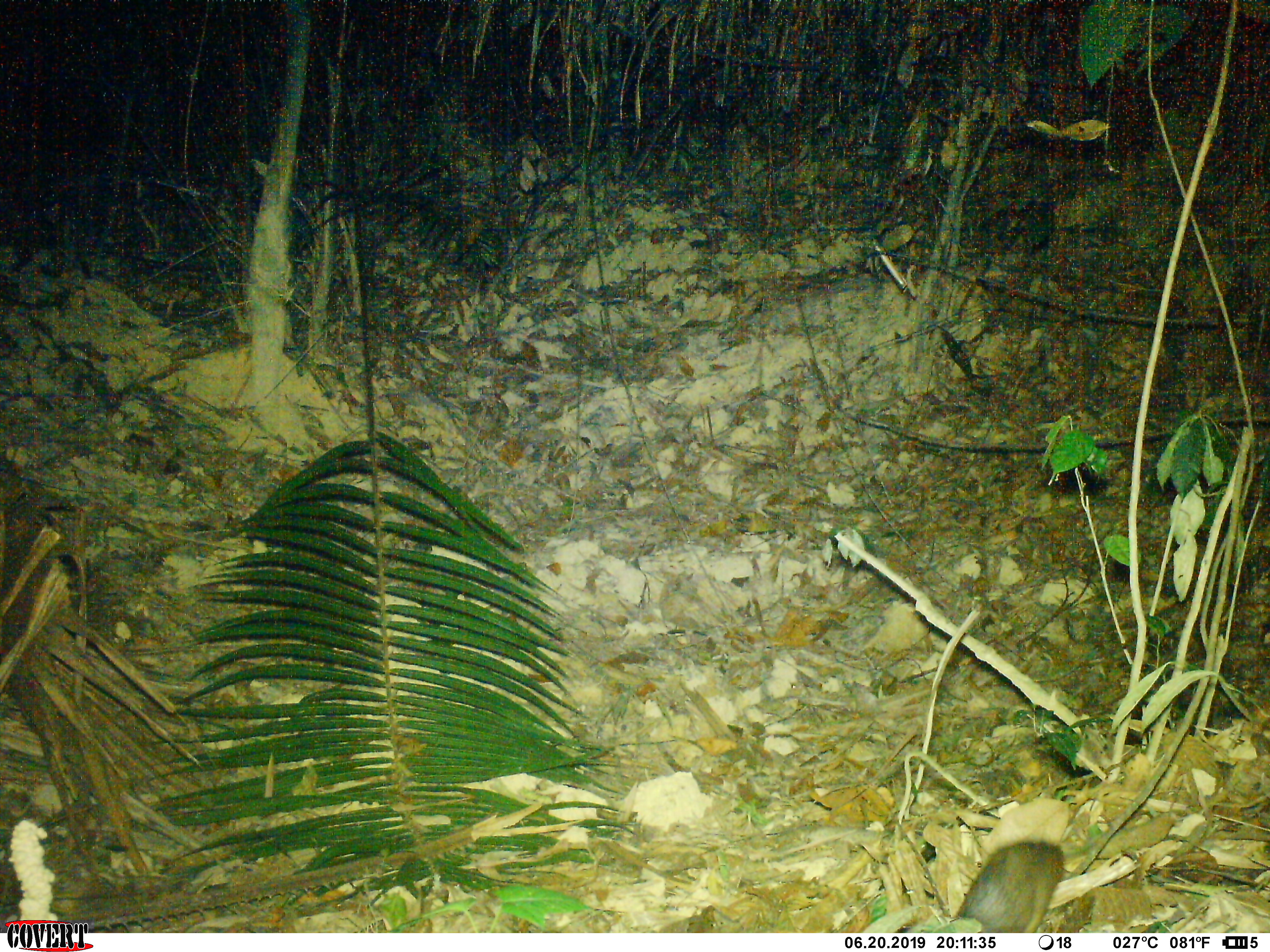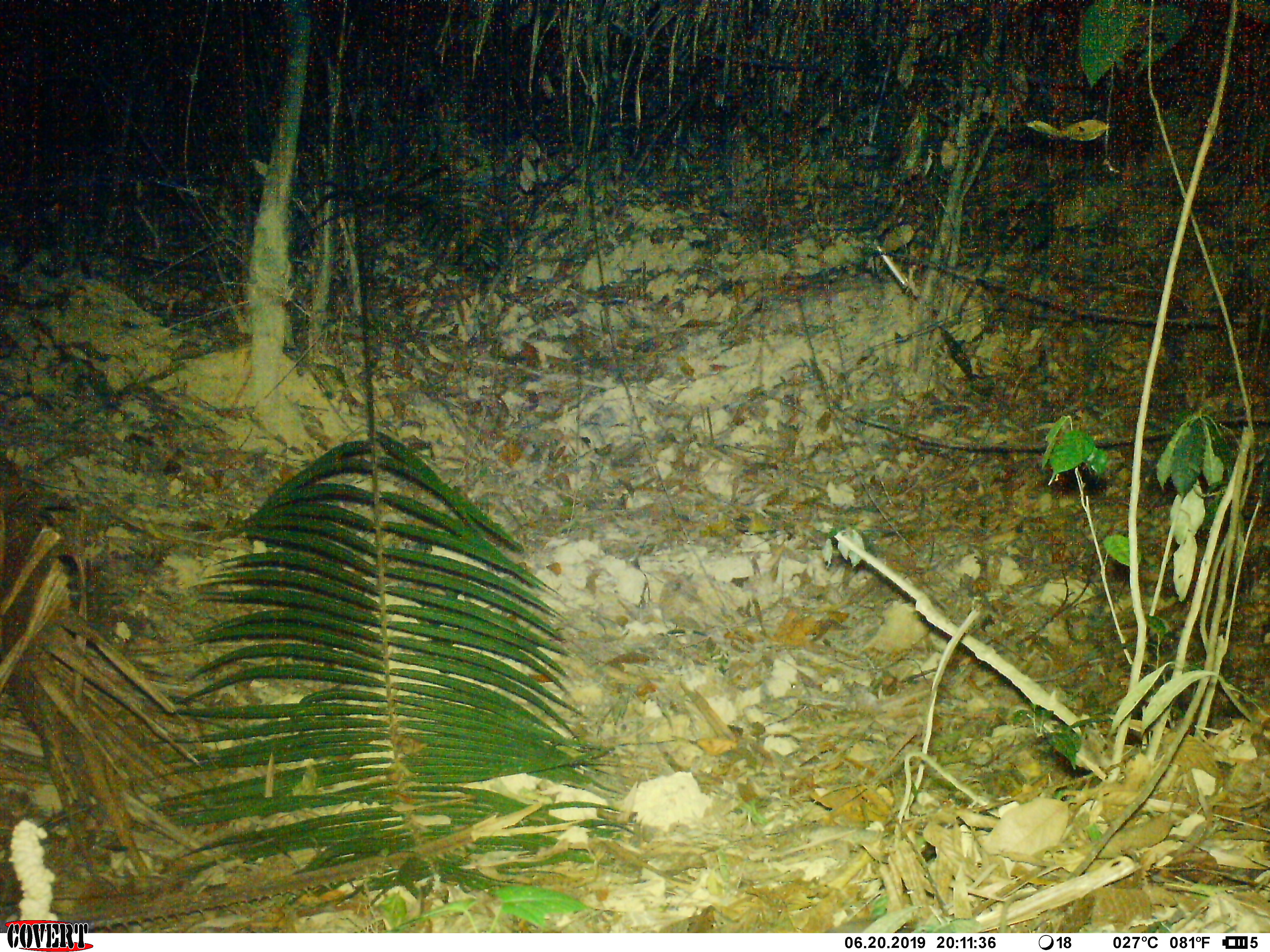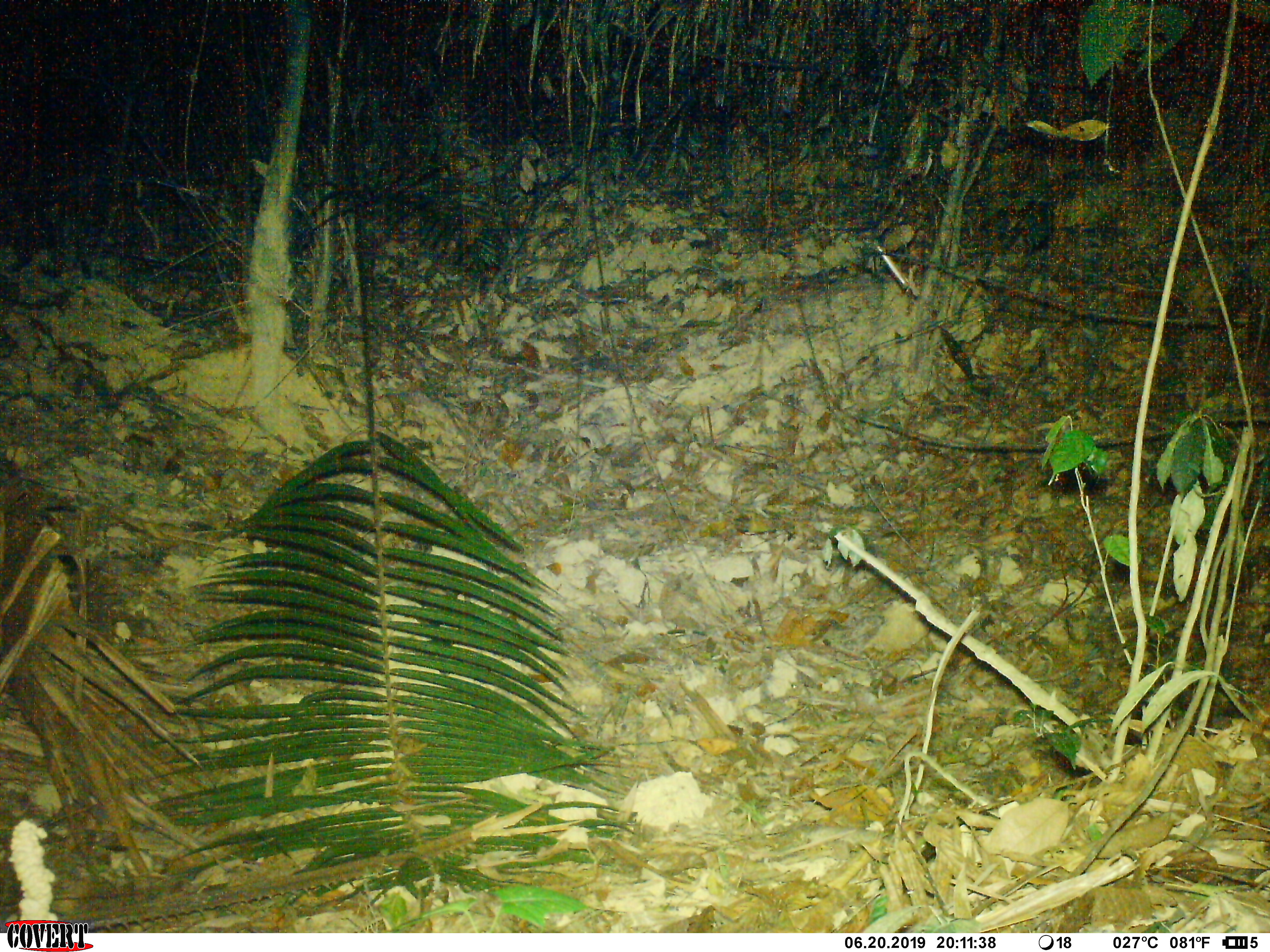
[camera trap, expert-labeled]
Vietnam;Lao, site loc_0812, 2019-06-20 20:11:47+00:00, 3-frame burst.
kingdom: Animalia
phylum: Chordata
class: Mammalia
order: Rodentia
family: Muridae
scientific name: Muridae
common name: old-world mice and rats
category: unidentified murid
Unidentified murid (old-world mice and rats) (Muridae). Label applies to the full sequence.